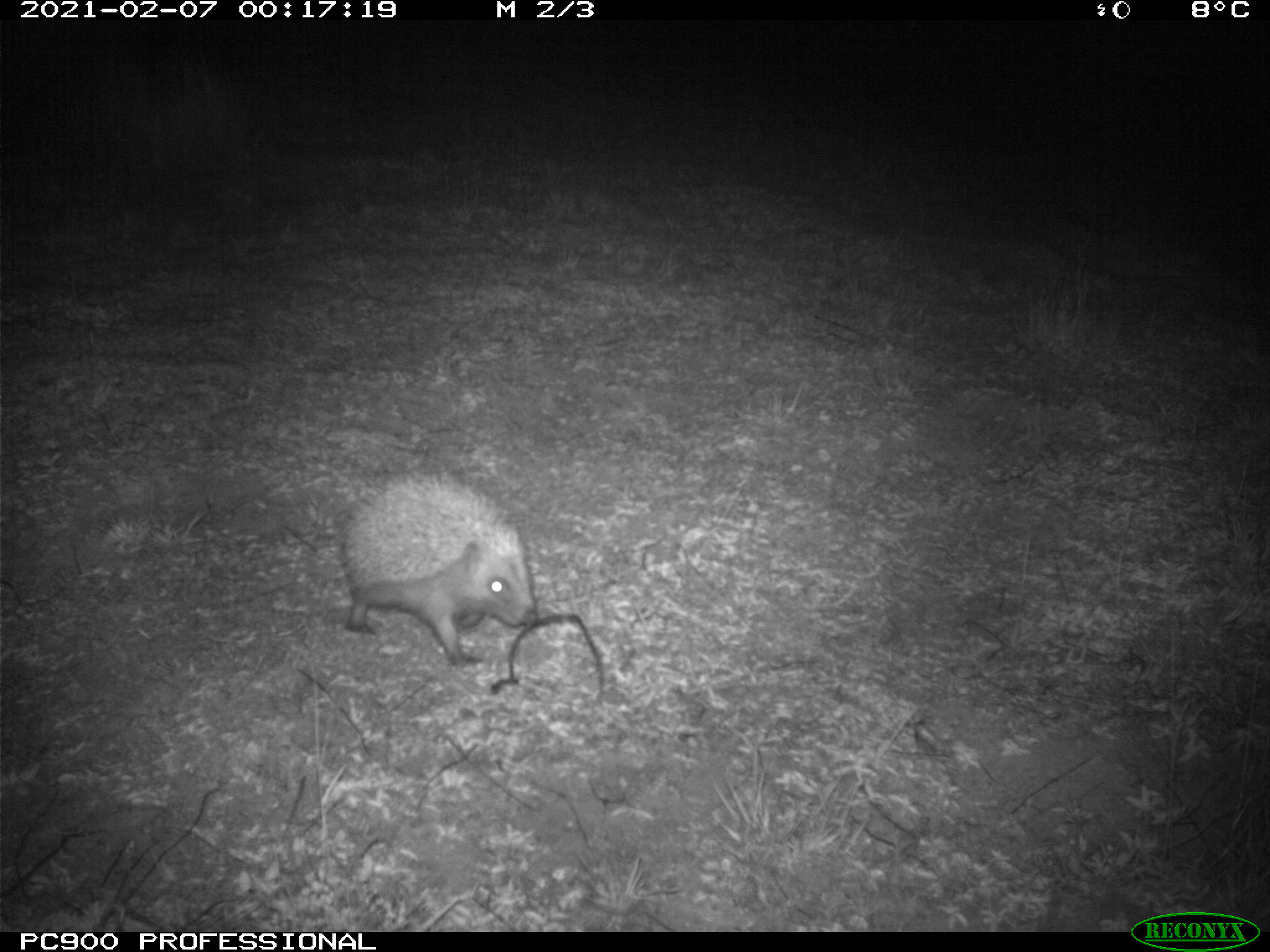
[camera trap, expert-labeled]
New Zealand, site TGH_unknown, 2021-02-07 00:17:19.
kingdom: Animalia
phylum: Chordata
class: Mammalia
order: Eulipotyphla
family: Erinaceidae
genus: Erinaceus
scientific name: Erinaceus europaeus europaeus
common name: european hedgehog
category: hedgehog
Hedgehog (european hedgehog) (Erinaceus europaeus europaeus).